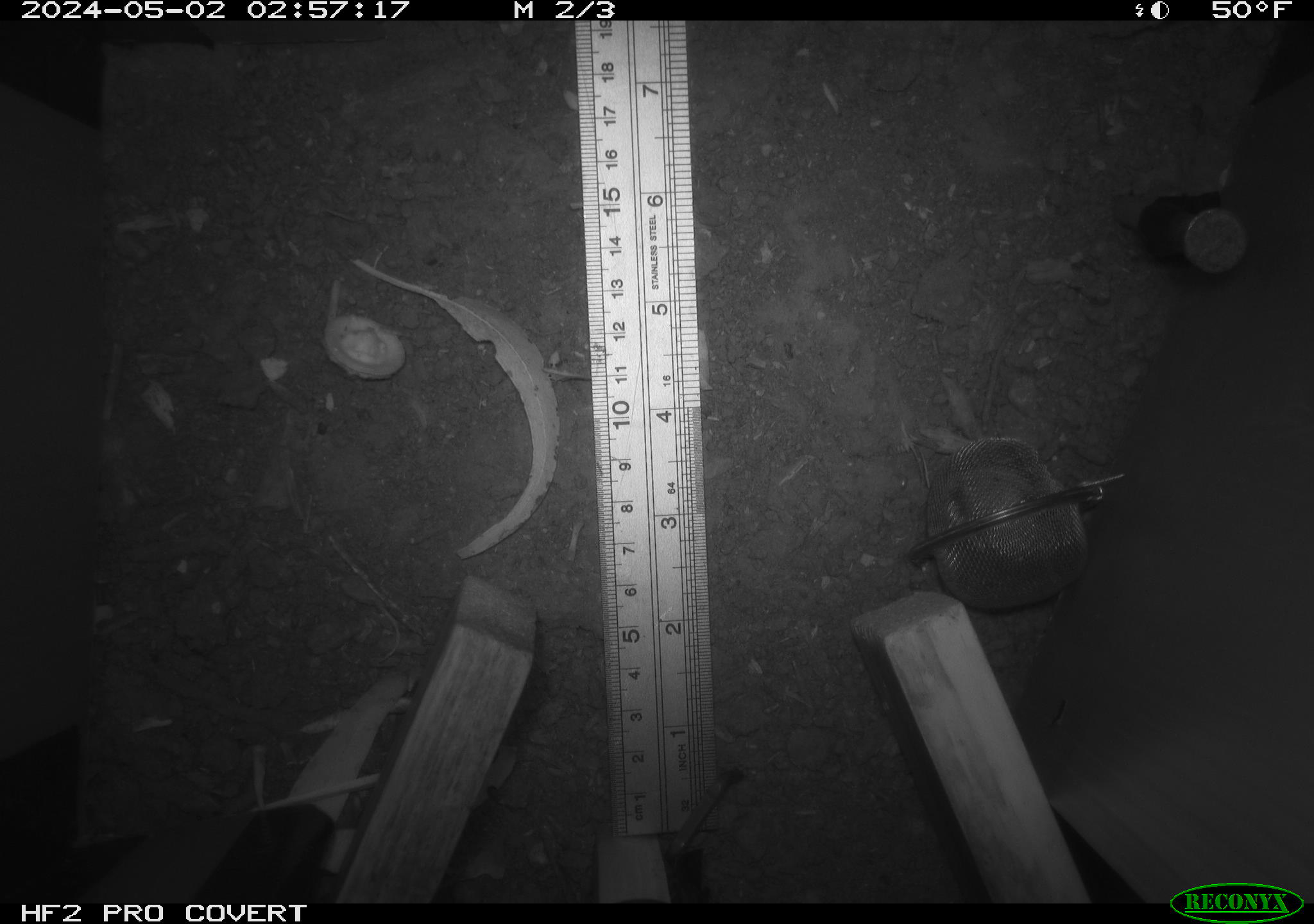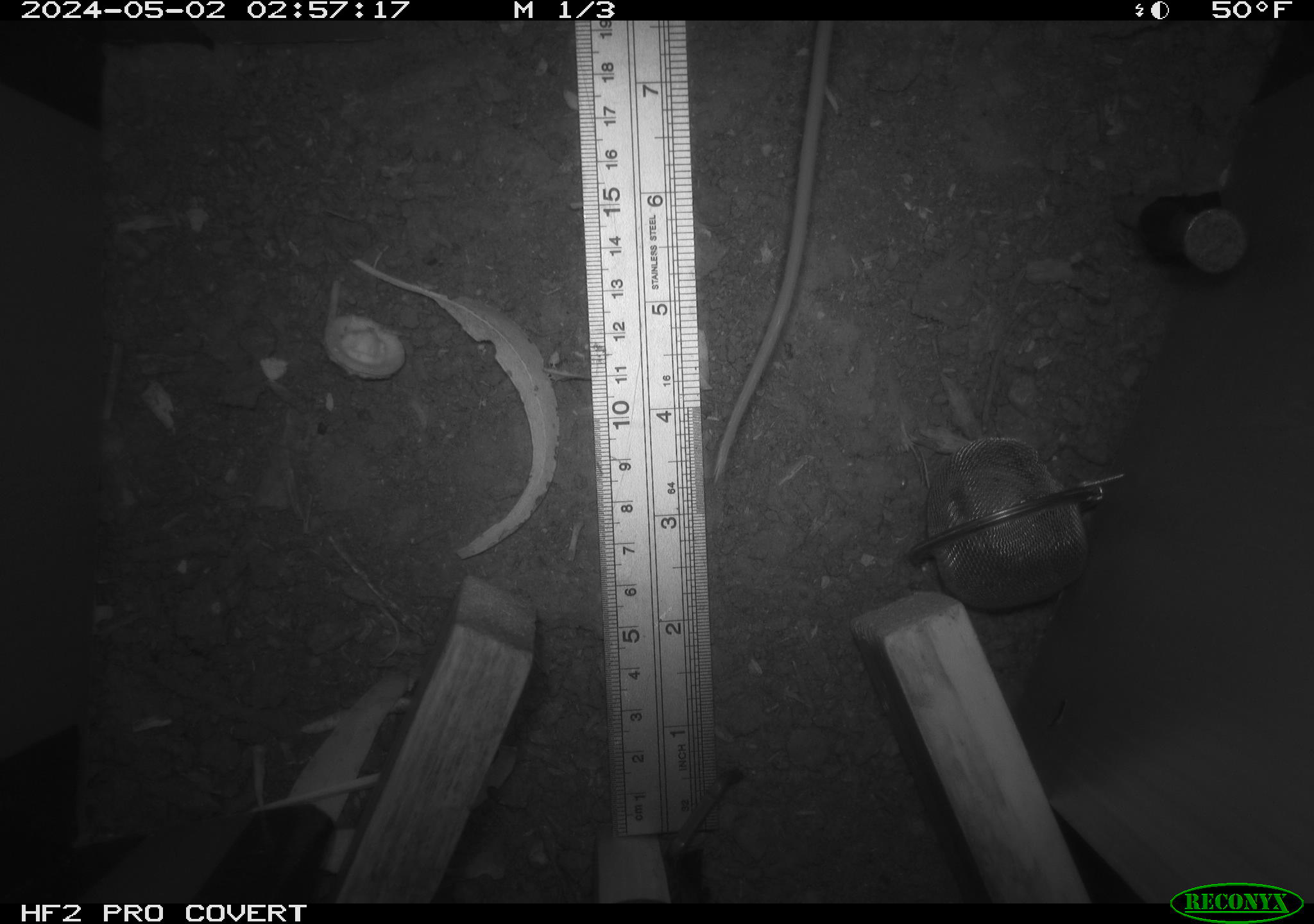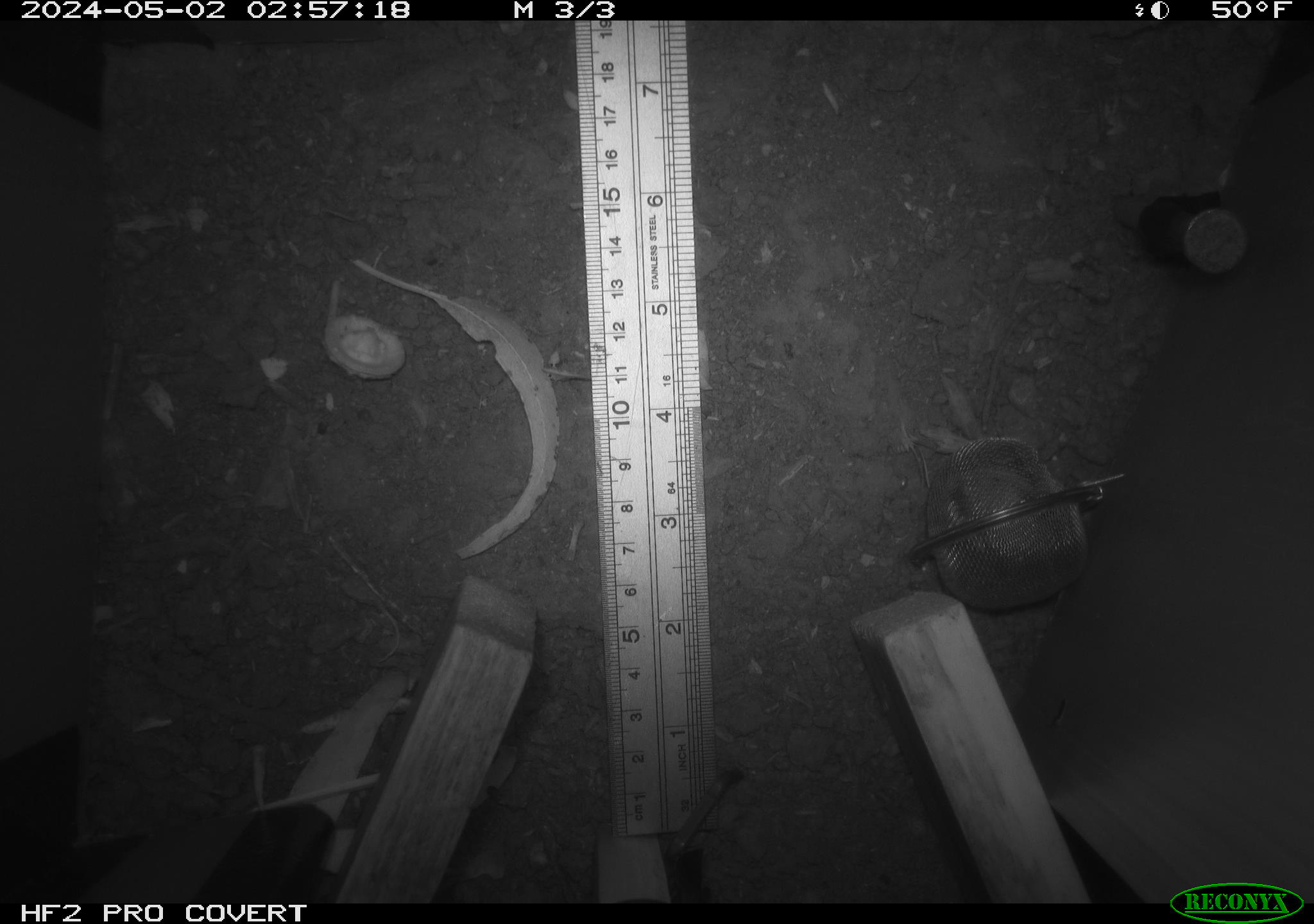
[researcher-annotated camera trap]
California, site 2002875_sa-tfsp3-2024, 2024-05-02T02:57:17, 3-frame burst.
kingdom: Animalia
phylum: Chordata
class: Mammalia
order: Rodentia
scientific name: Rodentia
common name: rodent